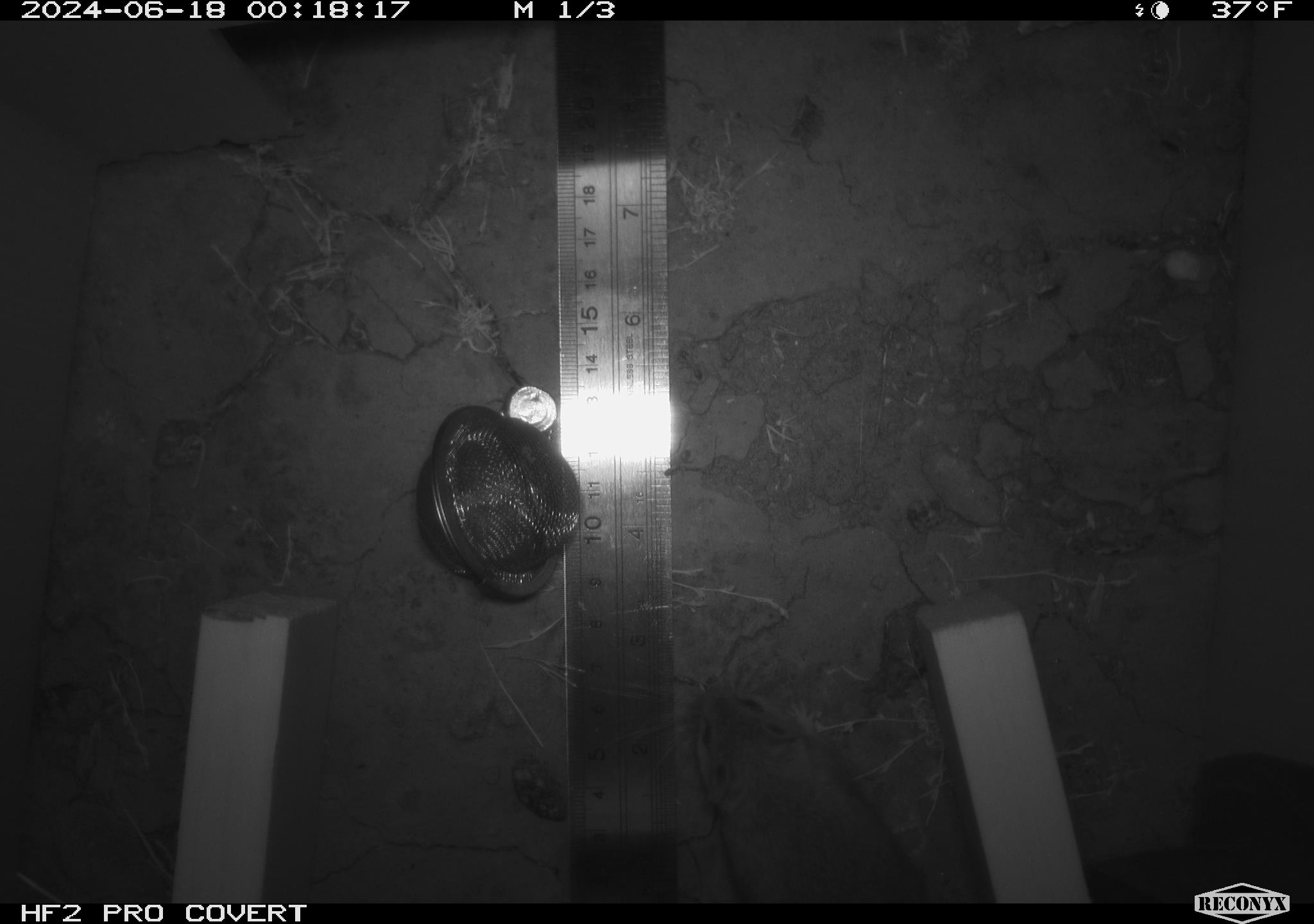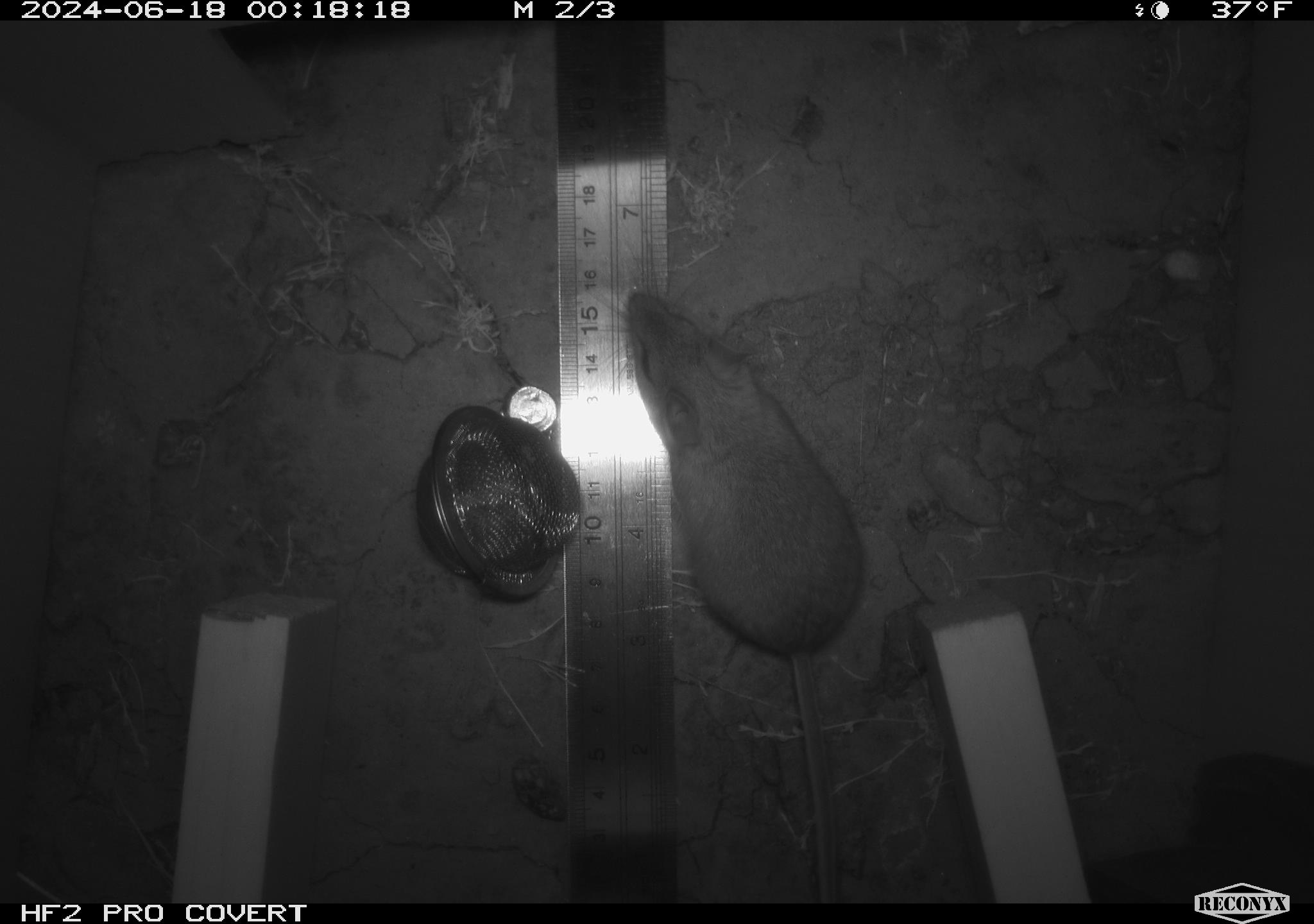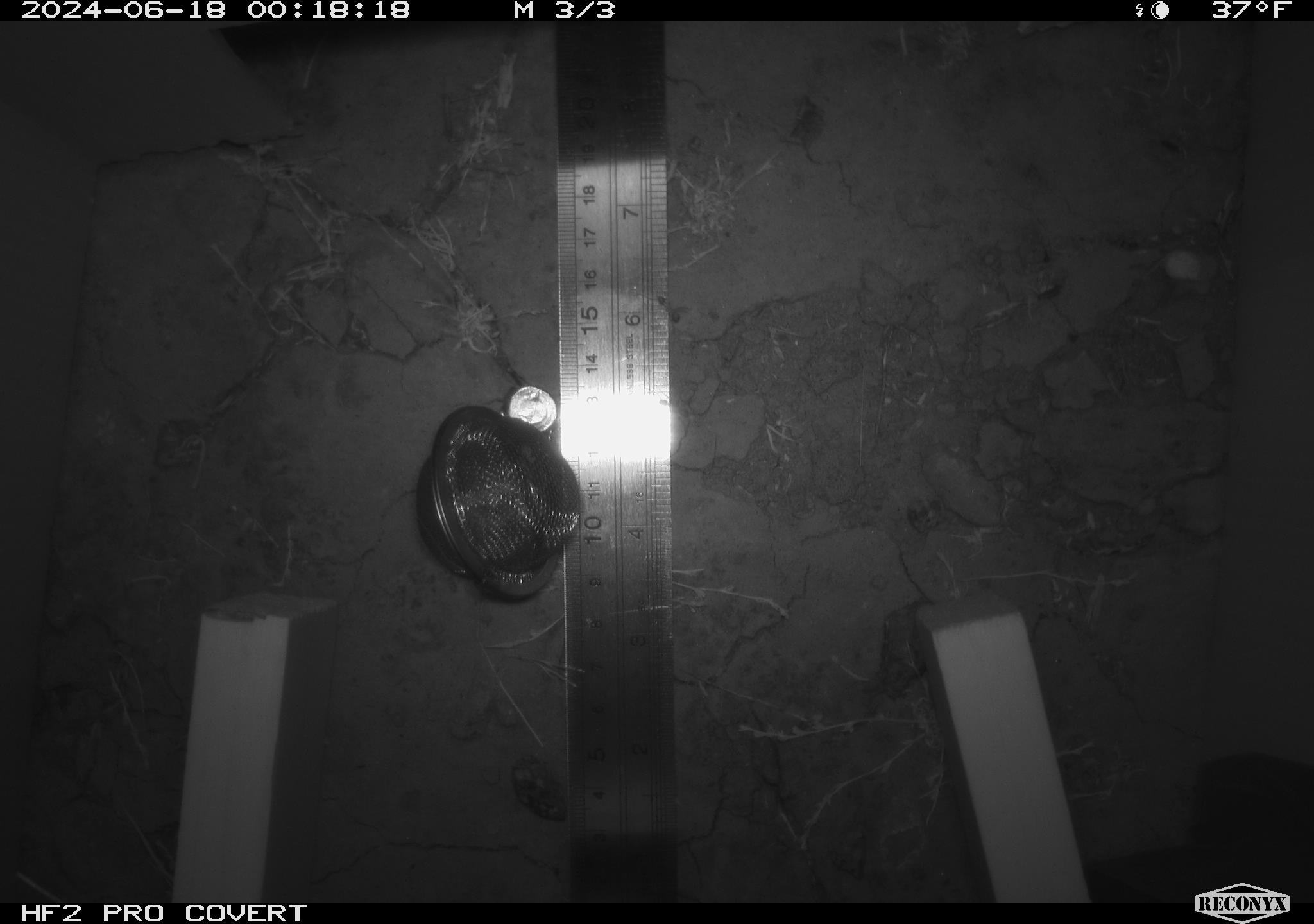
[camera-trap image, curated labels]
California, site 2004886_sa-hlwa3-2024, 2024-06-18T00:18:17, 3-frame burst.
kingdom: Animalia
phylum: Chordata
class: Mammalia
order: Rodentia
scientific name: Rodentia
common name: mouse species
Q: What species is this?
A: Mouse species (Rodentia).